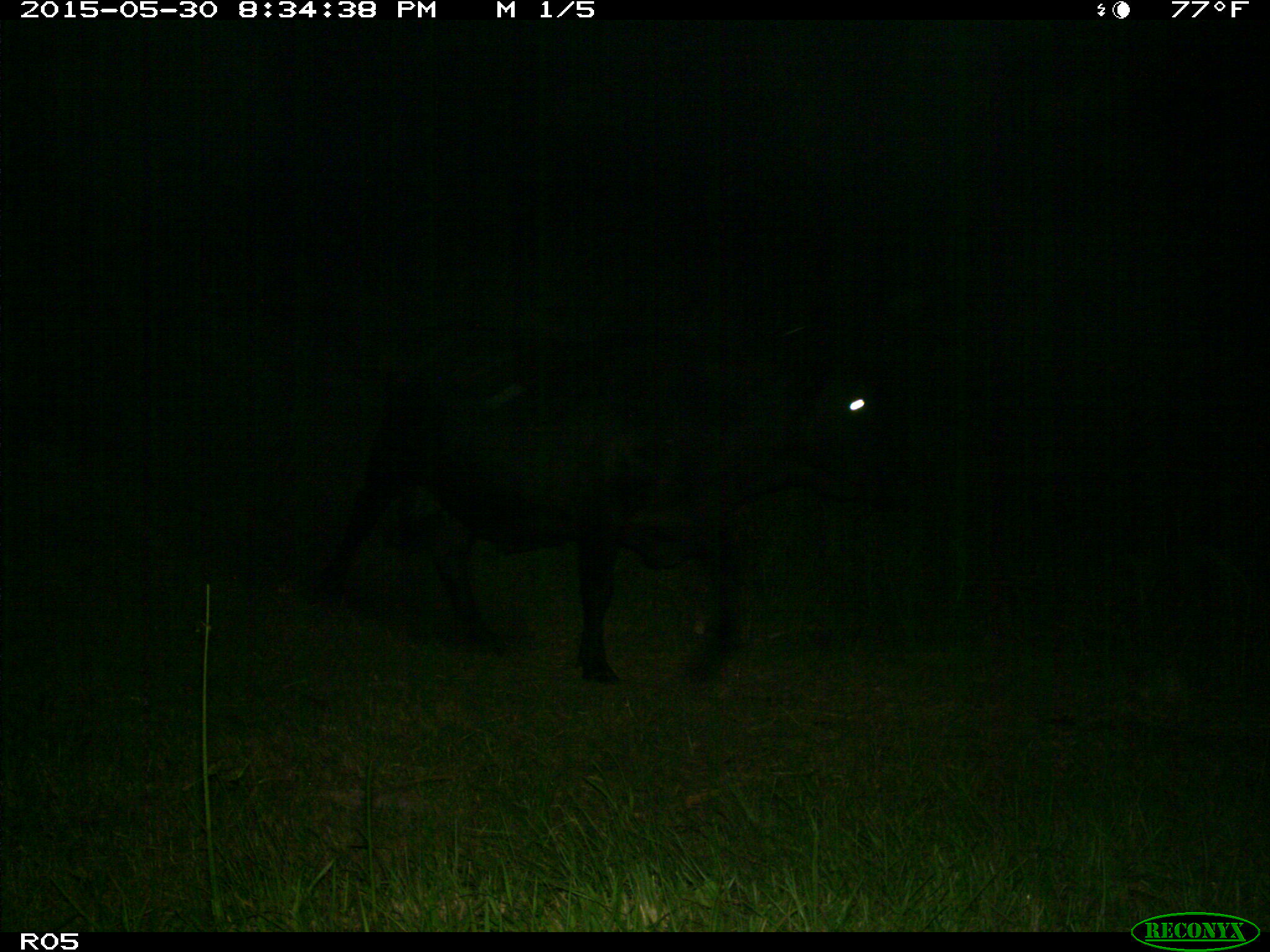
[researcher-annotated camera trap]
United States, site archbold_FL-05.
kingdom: Animalia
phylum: Chordata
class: Mammalia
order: Artiodactyla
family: Bovidae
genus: Bos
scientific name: Bos taurus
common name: domestic cow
Bos taurus (domestic cow).